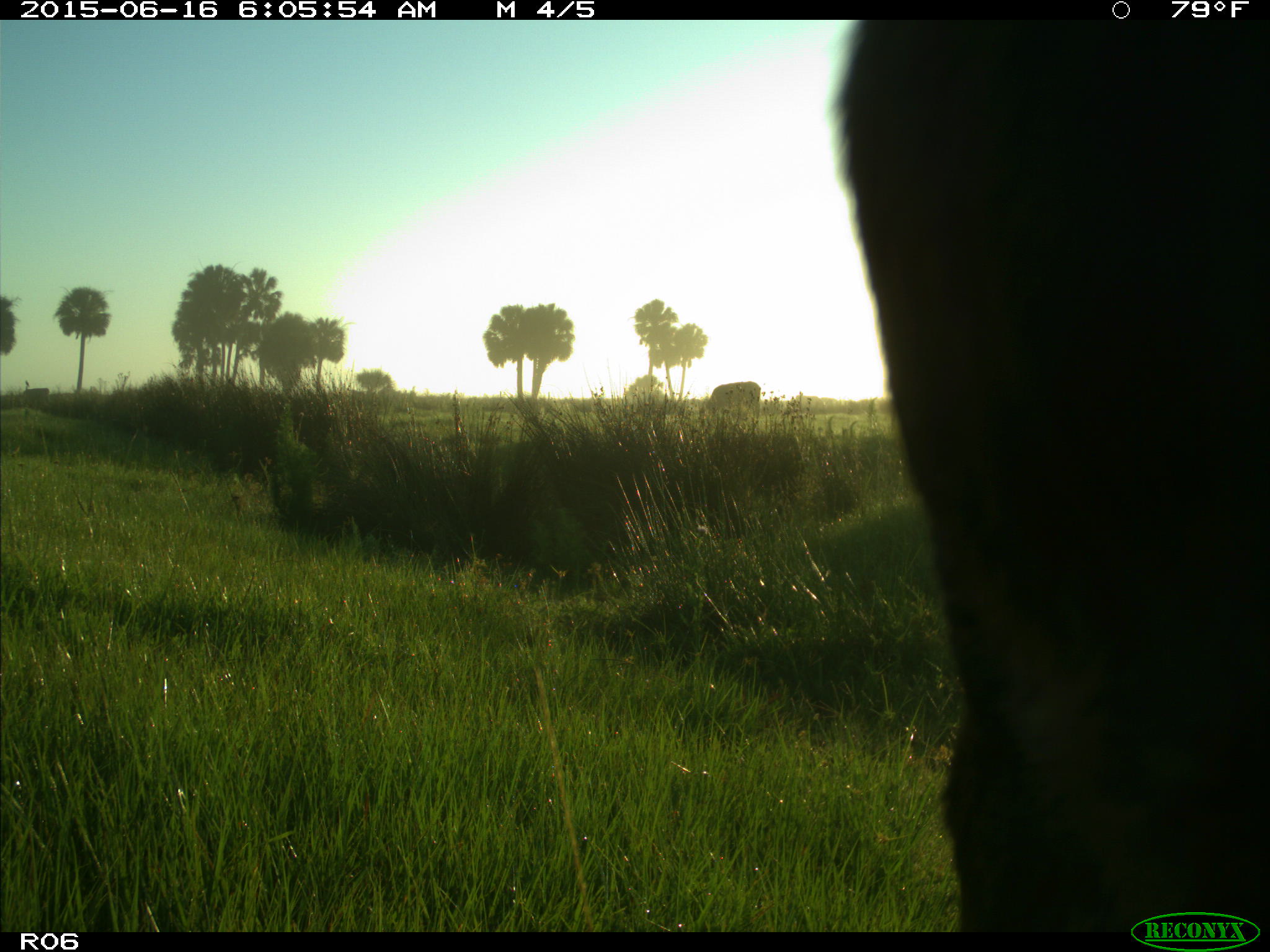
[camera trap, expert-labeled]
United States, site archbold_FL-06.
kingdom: Animalia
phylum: Chordata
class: Mammalia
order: Artiodactyla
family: Bovidae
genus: Bos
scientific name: Bos taurus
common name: domestic cow